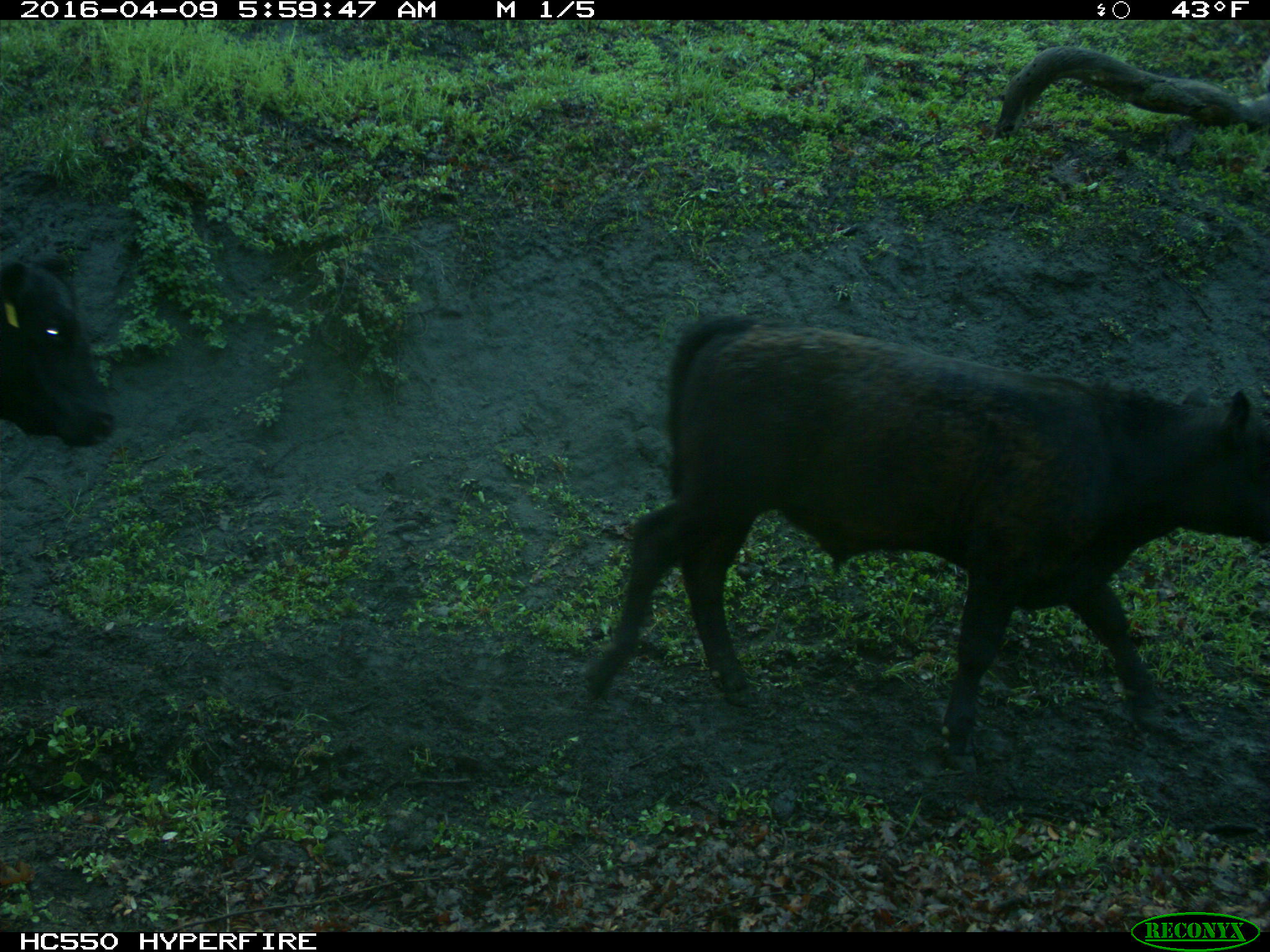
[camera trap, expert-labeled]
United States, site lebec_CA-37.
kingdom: Animalia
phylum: Chordata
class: Mammalia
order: Artiodactyla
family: Bovidae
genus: Bos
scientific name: Bos taurus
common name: domestic cow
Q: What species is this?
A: Bos taurus (domestic cow).